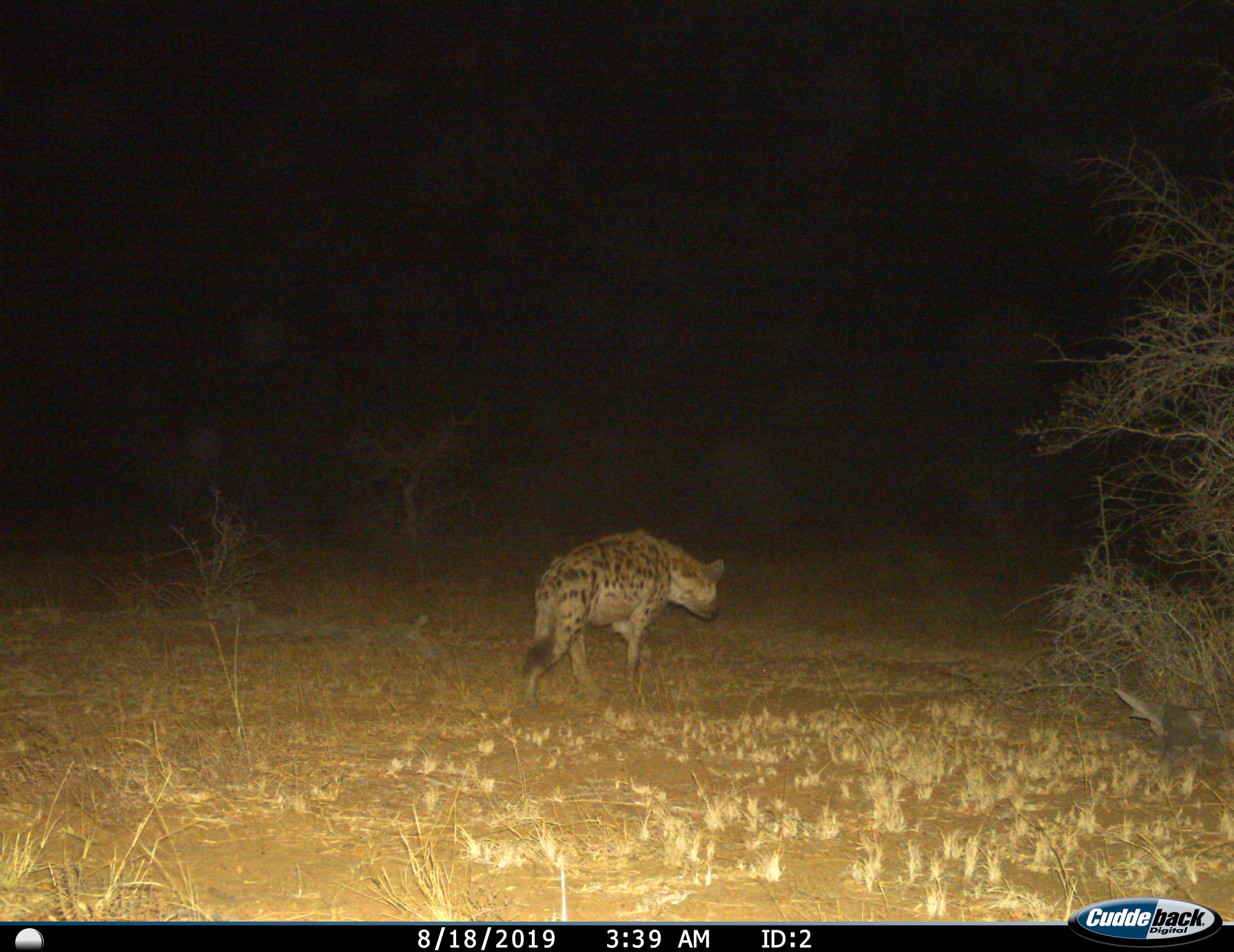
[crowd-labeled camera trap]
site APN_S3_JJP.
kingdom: Animalia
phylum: Chordata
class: Mammalia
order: Carnivora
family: Hyaenidae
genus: Crocuta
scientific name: Crocuta crocuta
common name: spotted hyena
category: hyenaspotted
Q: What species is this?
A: Hyenaspotted (spotted hyena) (Crocuta crocuta).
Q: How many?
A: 1.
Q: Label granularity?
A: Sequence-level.